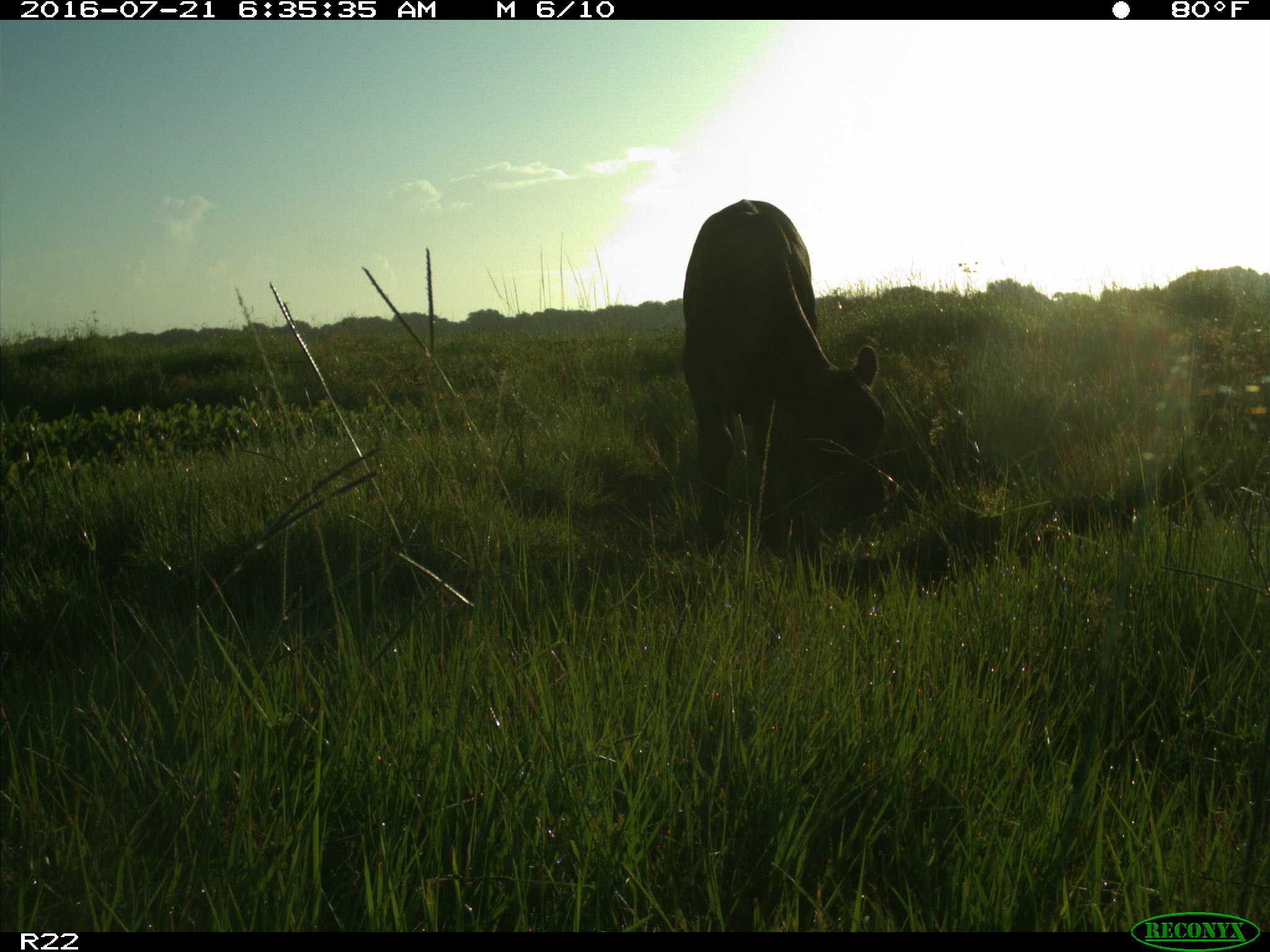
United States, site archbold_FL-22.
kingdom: Animalia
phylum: Chordata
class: Mammalia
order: Artiodactyla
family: Bovidae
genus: Bos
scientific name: Bos taurus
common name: domestic cow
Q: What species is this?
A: Bos taurus (domestic cow).